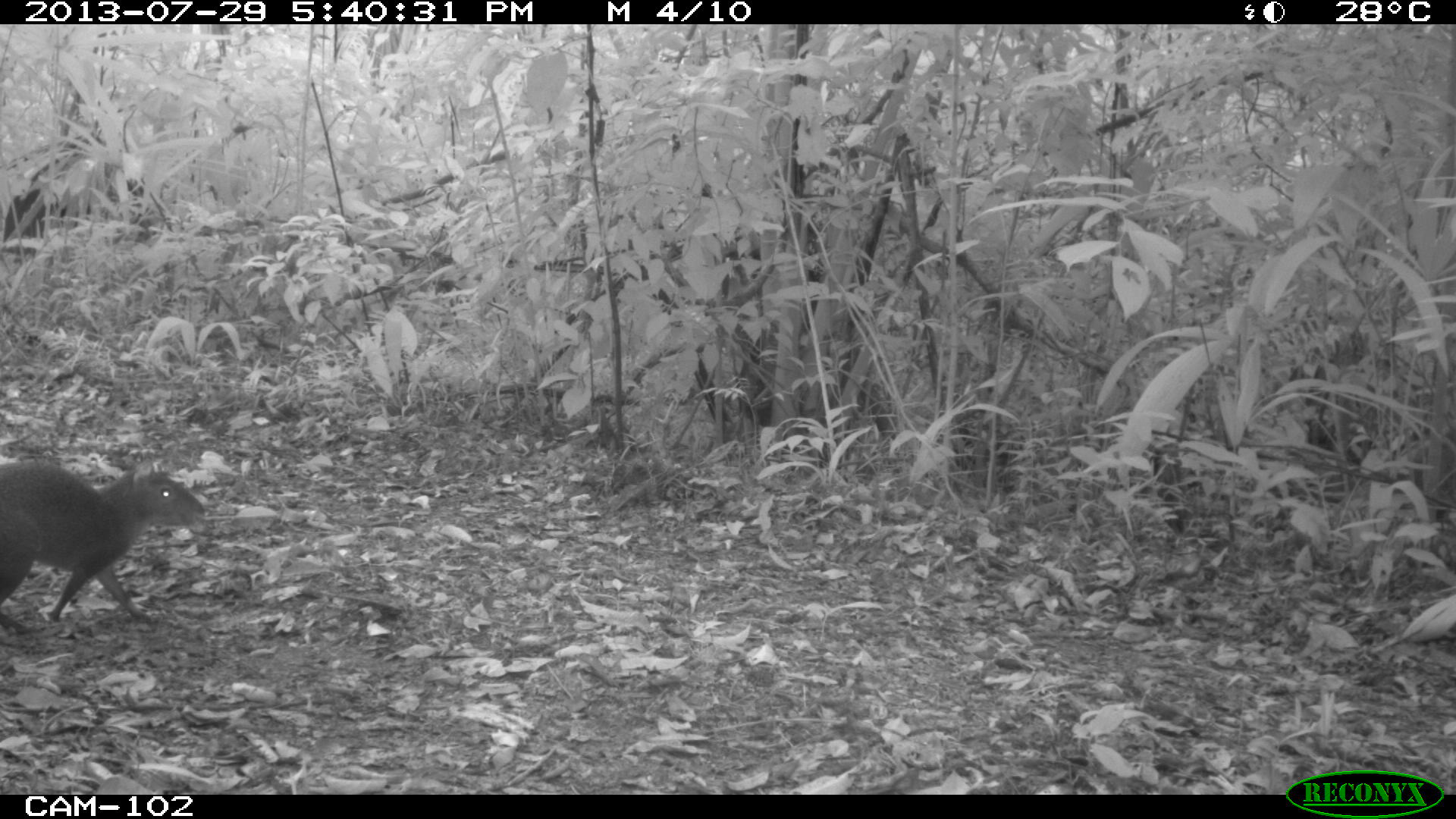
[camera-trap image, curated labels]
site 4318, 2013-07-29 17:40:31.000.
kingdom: Animalia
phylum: Chordata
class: Mammalia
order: Rodentia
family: Dasyproctidae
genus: Dasyprocta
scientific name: Dasyprocta punctata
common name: central american agouti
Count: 1.